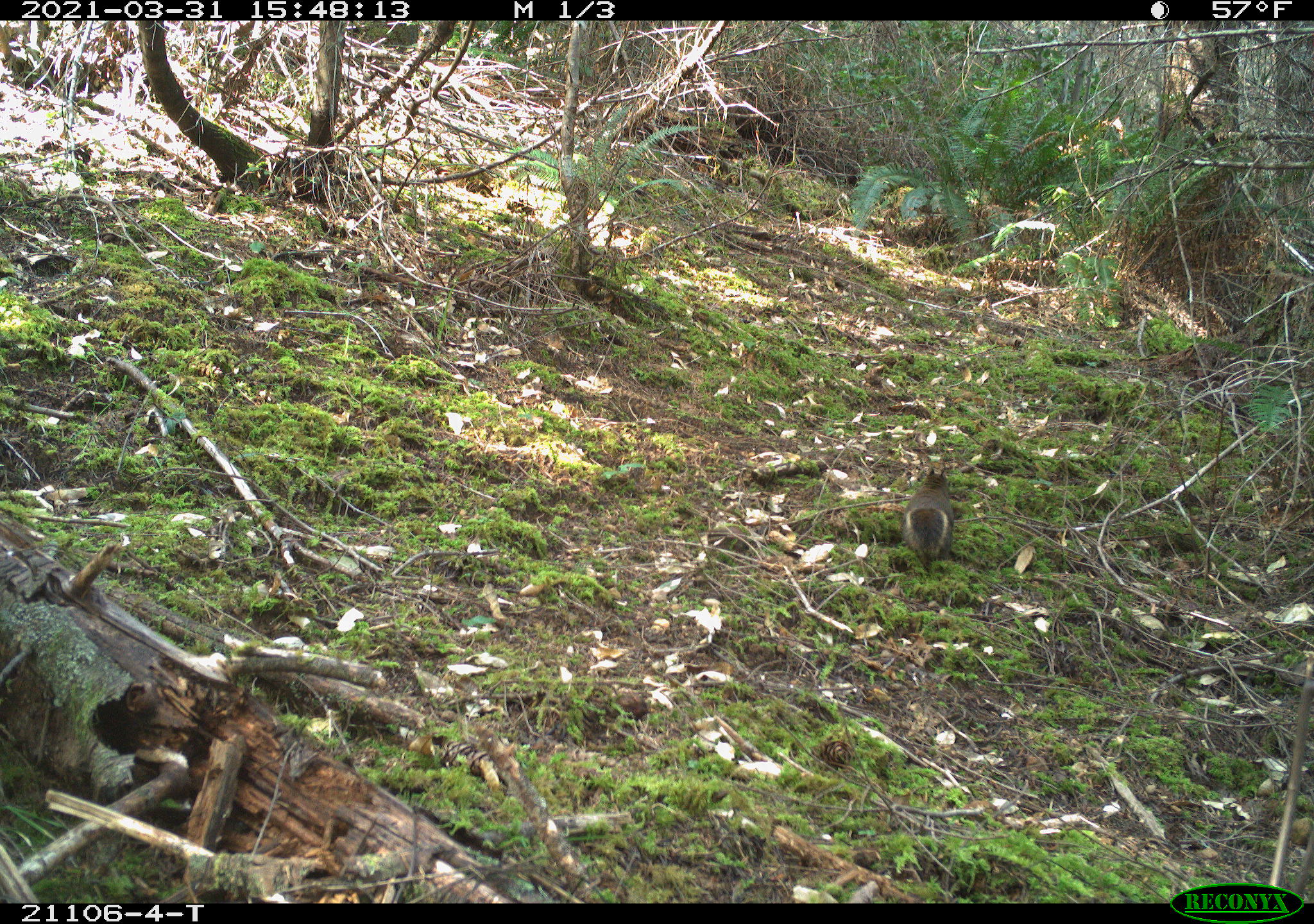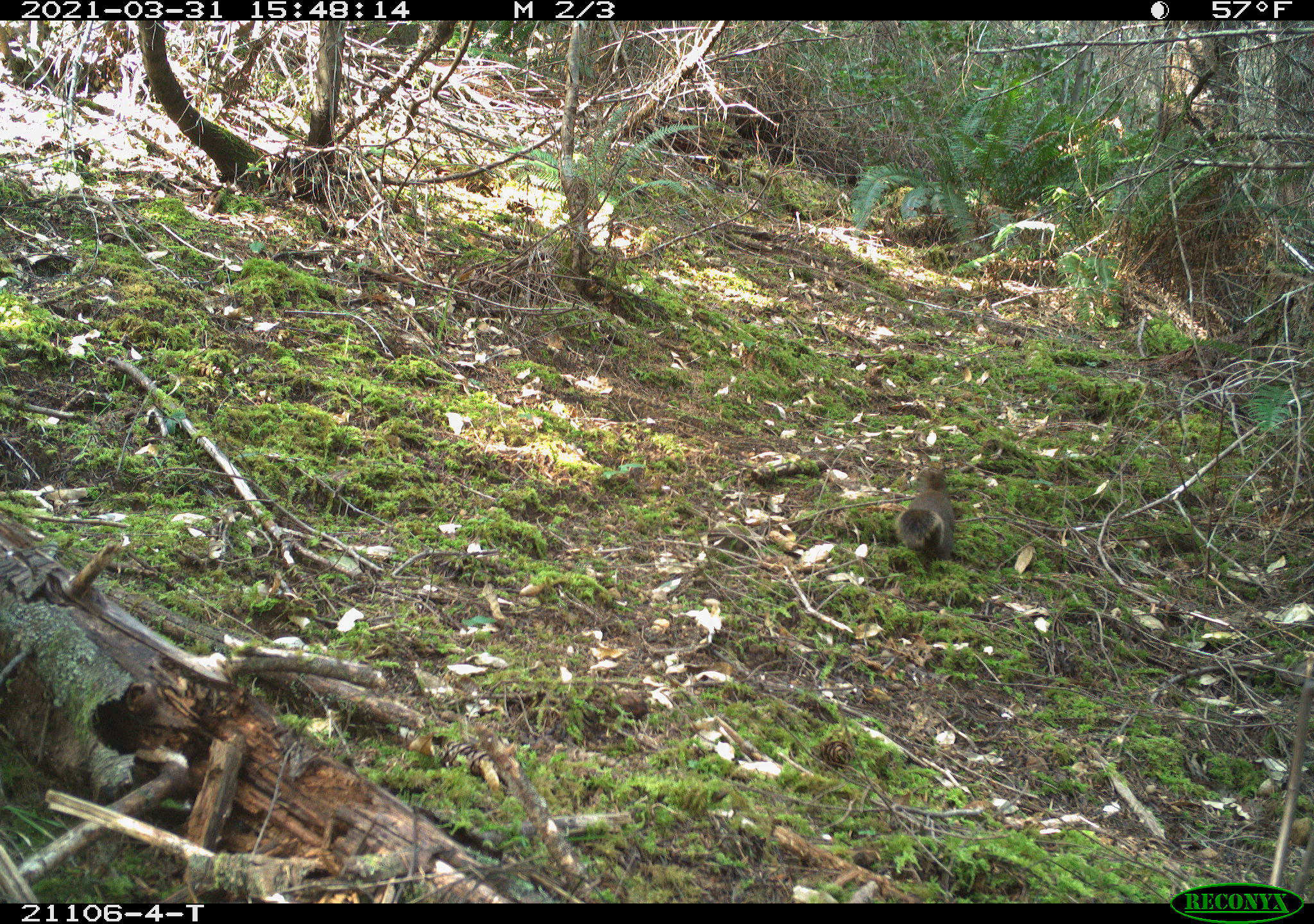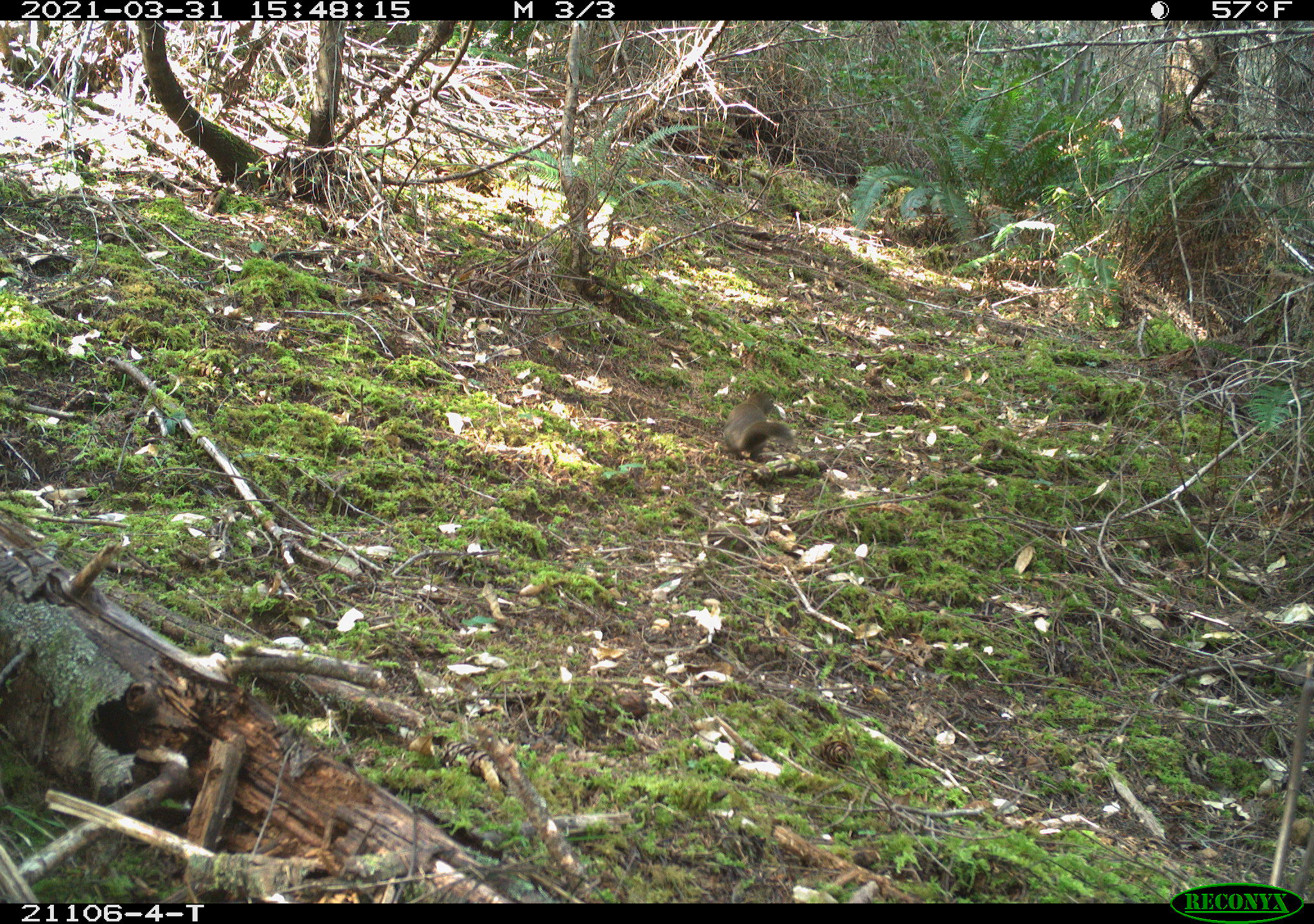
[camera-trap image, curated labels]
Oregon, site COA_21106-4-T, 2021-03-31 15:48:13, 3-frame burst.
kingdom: Animalia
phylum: Chordata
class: Mammalia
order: Rodentia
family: Sciuridae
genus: Tamiasciurus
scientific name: Tamiasciurus douglasii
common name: douglas squirrel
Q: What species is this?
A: Douglas squirrel (Tamiasciurus douglasii).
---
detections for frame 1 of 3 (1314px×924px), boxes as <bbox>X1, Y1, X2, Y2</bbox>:
douglas squirrel: <bbox>875, 441, 976, 578</bbox>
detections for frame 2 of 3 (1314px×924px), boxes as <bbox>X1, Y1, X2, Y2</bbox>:
douglas squirrel: <bbox>882, 456, 991, 583</bbox>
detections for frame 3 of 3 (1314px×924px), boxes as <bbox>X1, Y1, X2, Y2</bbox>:
douglas squirrel: <bbox>692, 374, 825, 476</bbox>